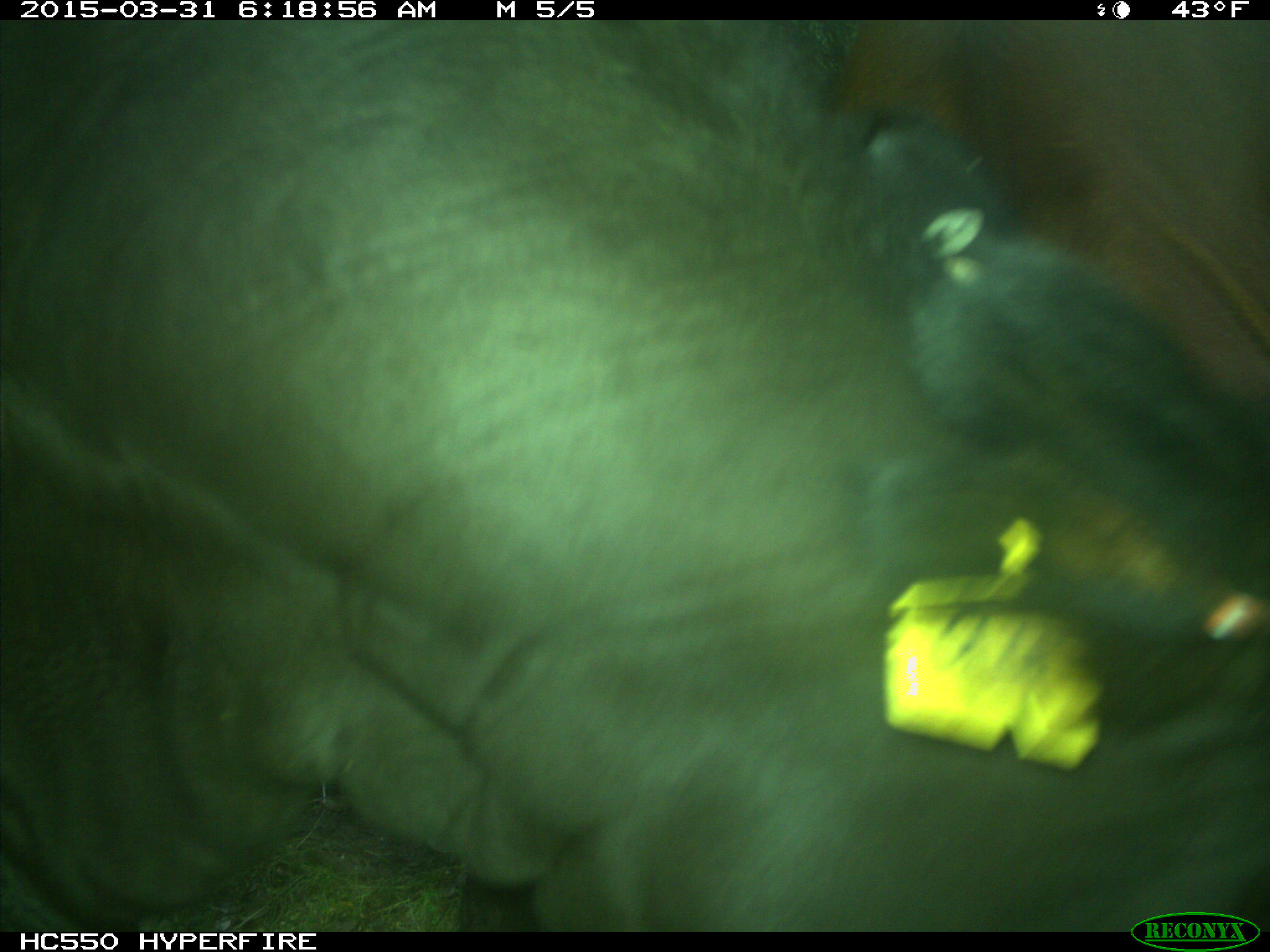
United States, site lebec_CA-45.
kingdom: Animalia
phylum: Chordata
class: Mammalia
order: Artiodactyla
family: Bovidae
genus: Bos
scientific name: Bos taurus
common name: domestic cow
Bos taurus (domestic cow).